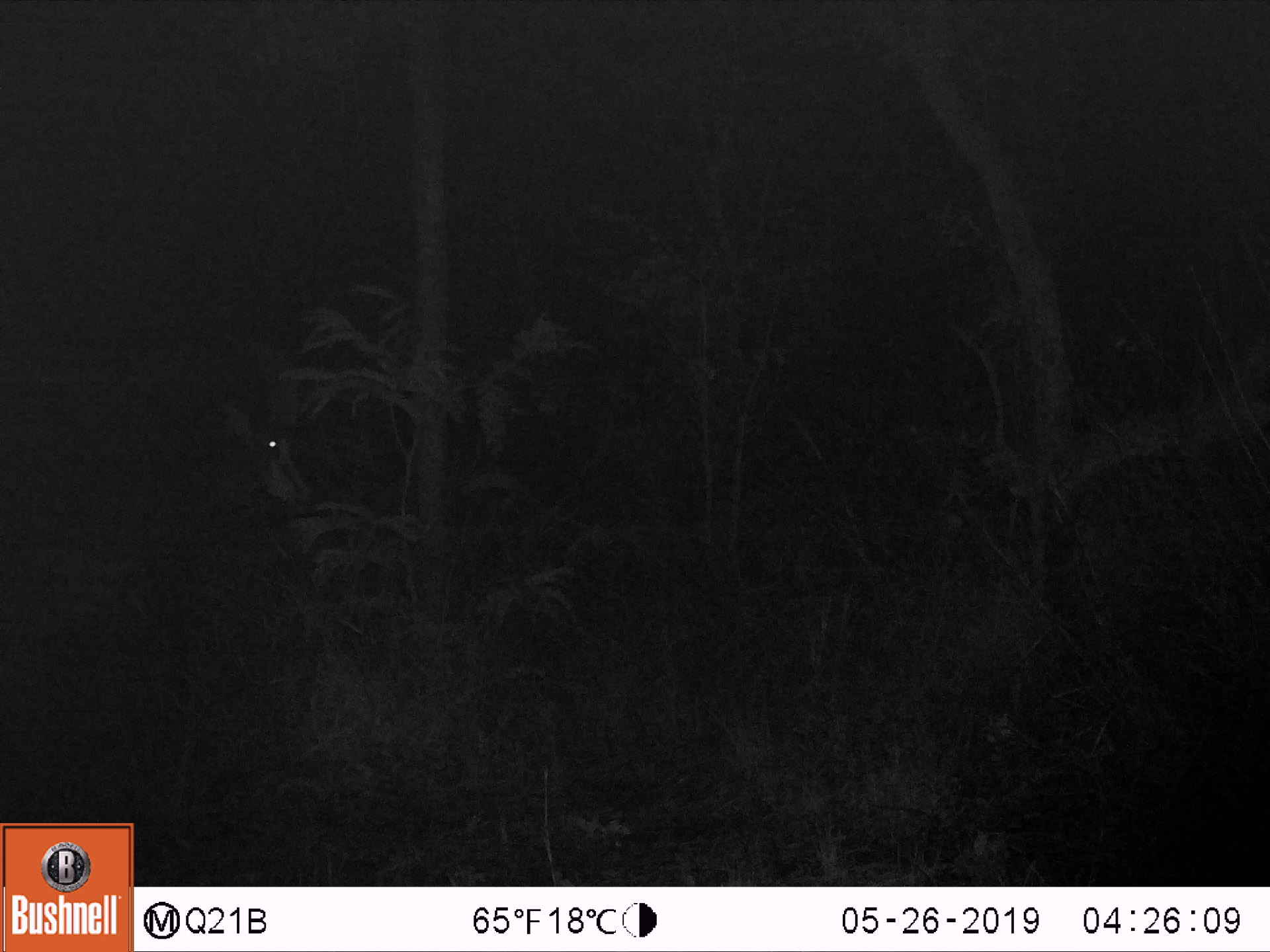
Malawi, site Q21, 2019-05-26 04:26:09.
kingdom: Animalia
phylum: Chordata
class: Mammalia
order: Artiodactyla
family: Bovidae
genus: Hippotragus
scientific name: Hippotragus niger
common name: sable antelope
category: sable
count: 1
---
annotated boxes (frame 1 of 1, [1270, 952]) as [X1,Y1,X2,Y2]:
sable: [0,312,332,627]